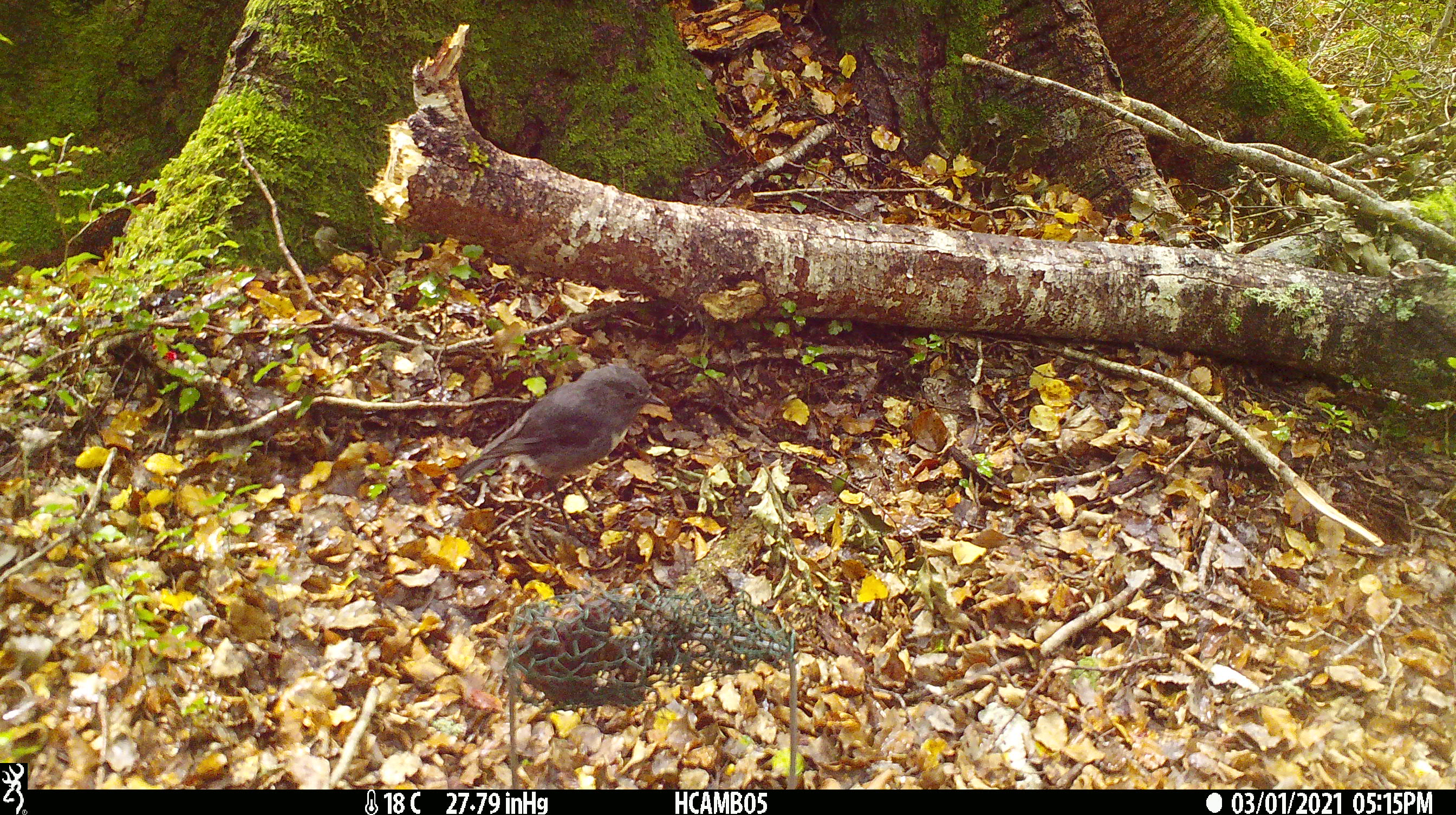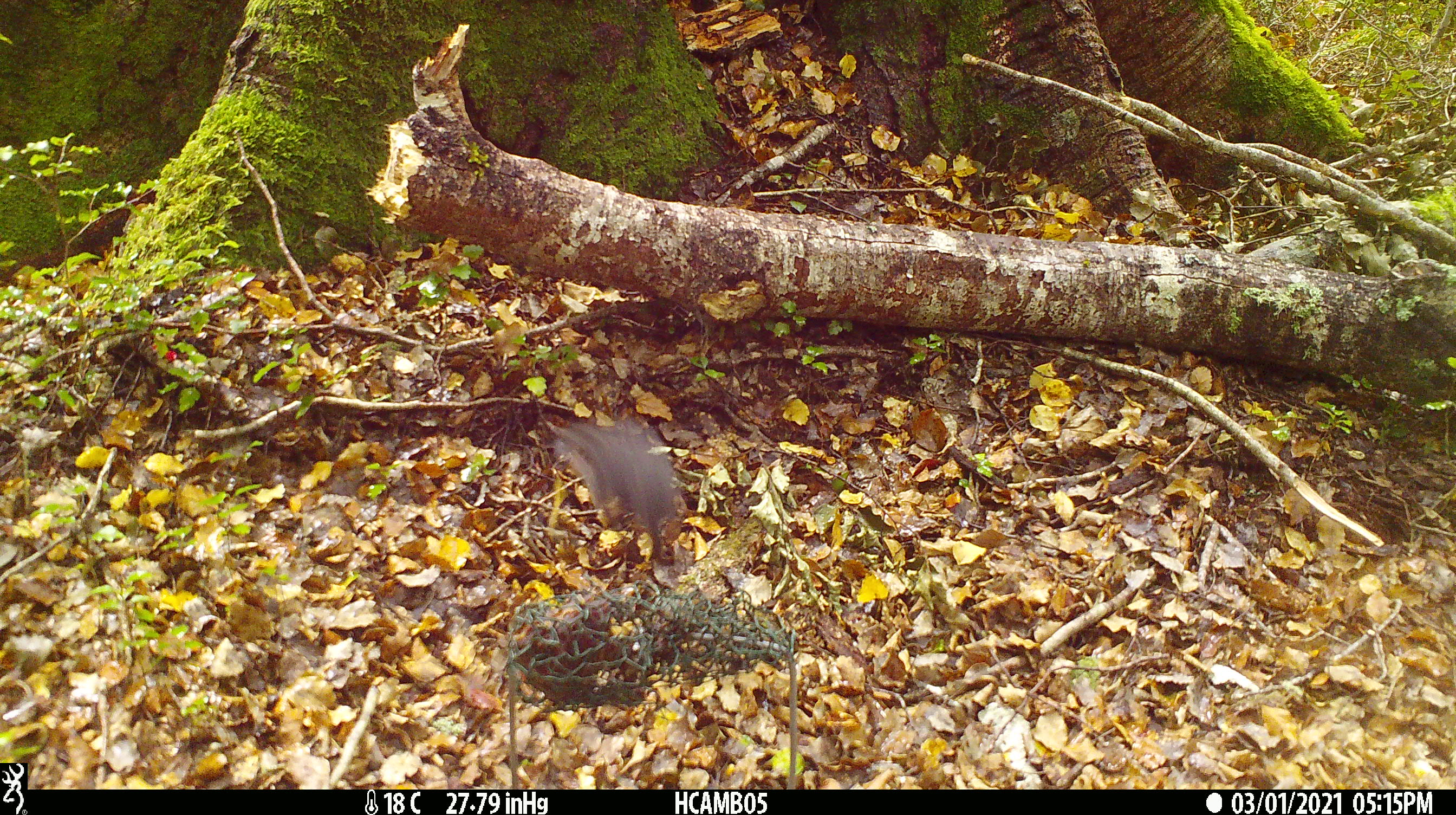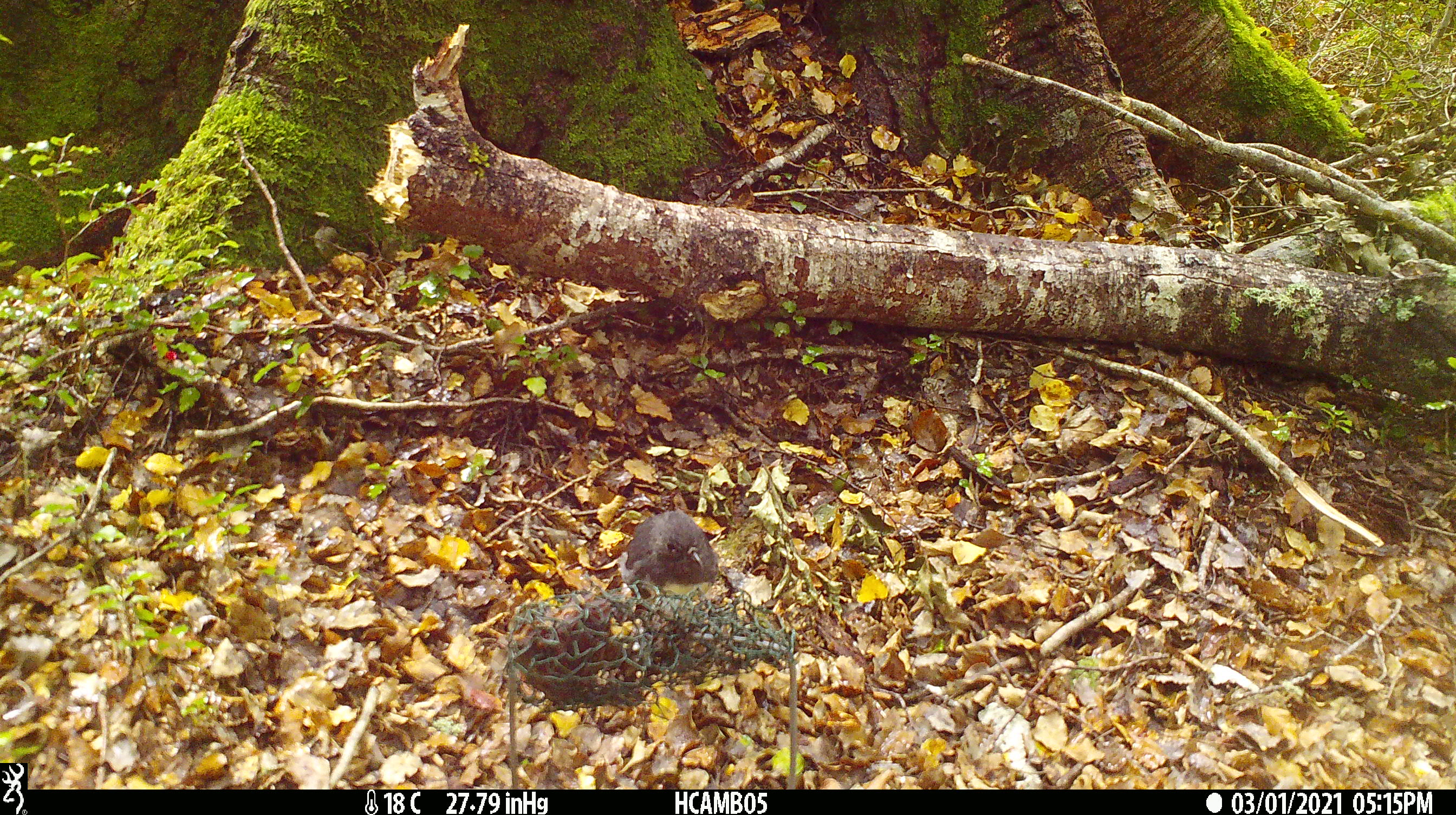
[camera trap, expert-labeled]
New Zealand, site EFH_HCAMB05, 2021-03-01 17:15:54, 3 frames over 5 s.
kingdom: Animalia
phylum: Chordata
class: Aves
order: Passeriformes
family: Petroicidae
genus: Petroica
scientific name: Petroica australis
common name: new zealand robin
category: robin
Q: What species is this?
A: Robin (new zealand robin) (Petroica australis).